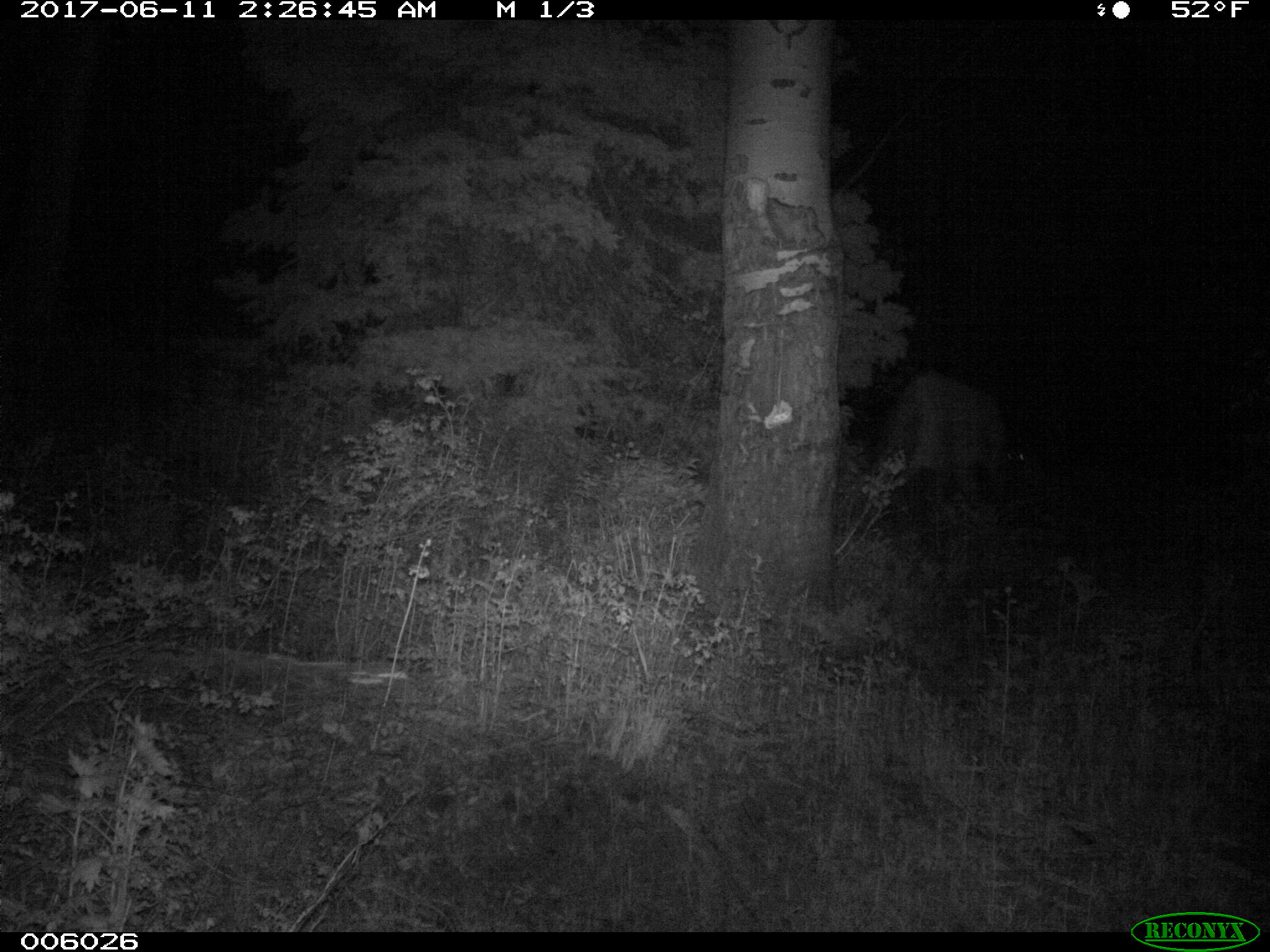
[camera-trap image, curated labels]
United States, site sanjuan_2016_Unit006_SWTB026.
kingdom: Animalia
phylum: Chordata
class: Mammalia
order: Artiodactyla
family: Cervidae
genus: Cervus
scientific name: Cervus elaphus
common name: red deer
Cervus elaphus (red deer).